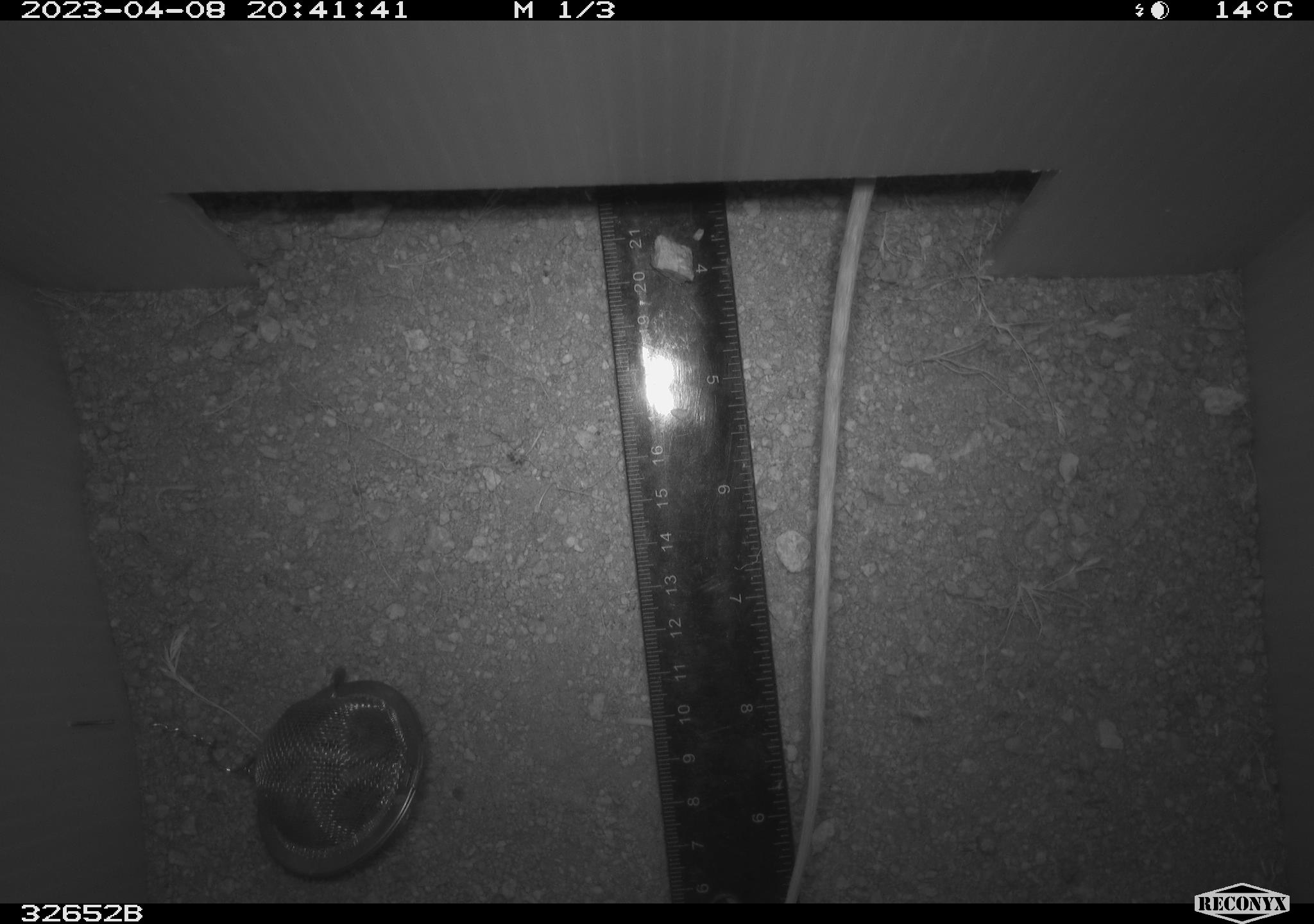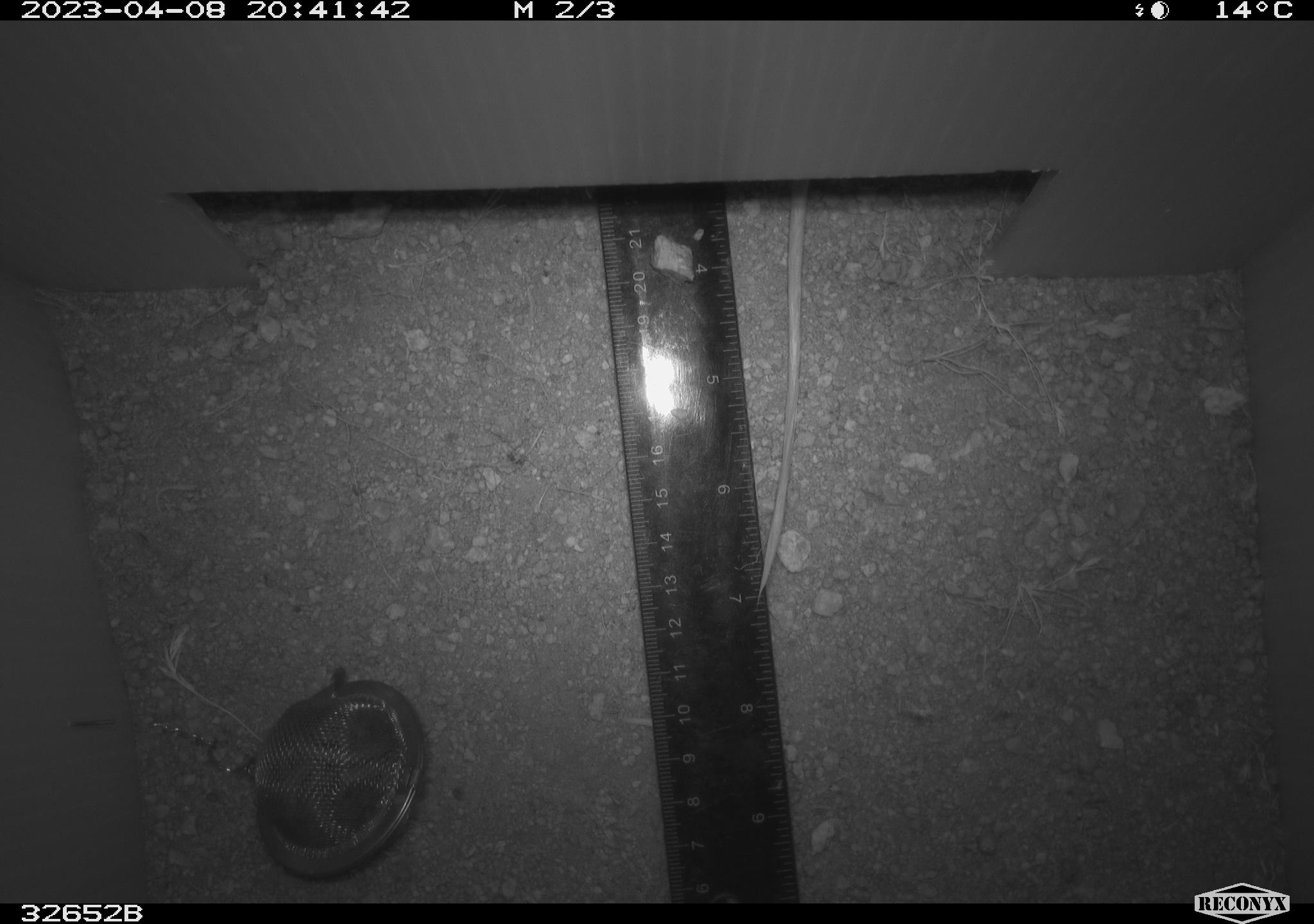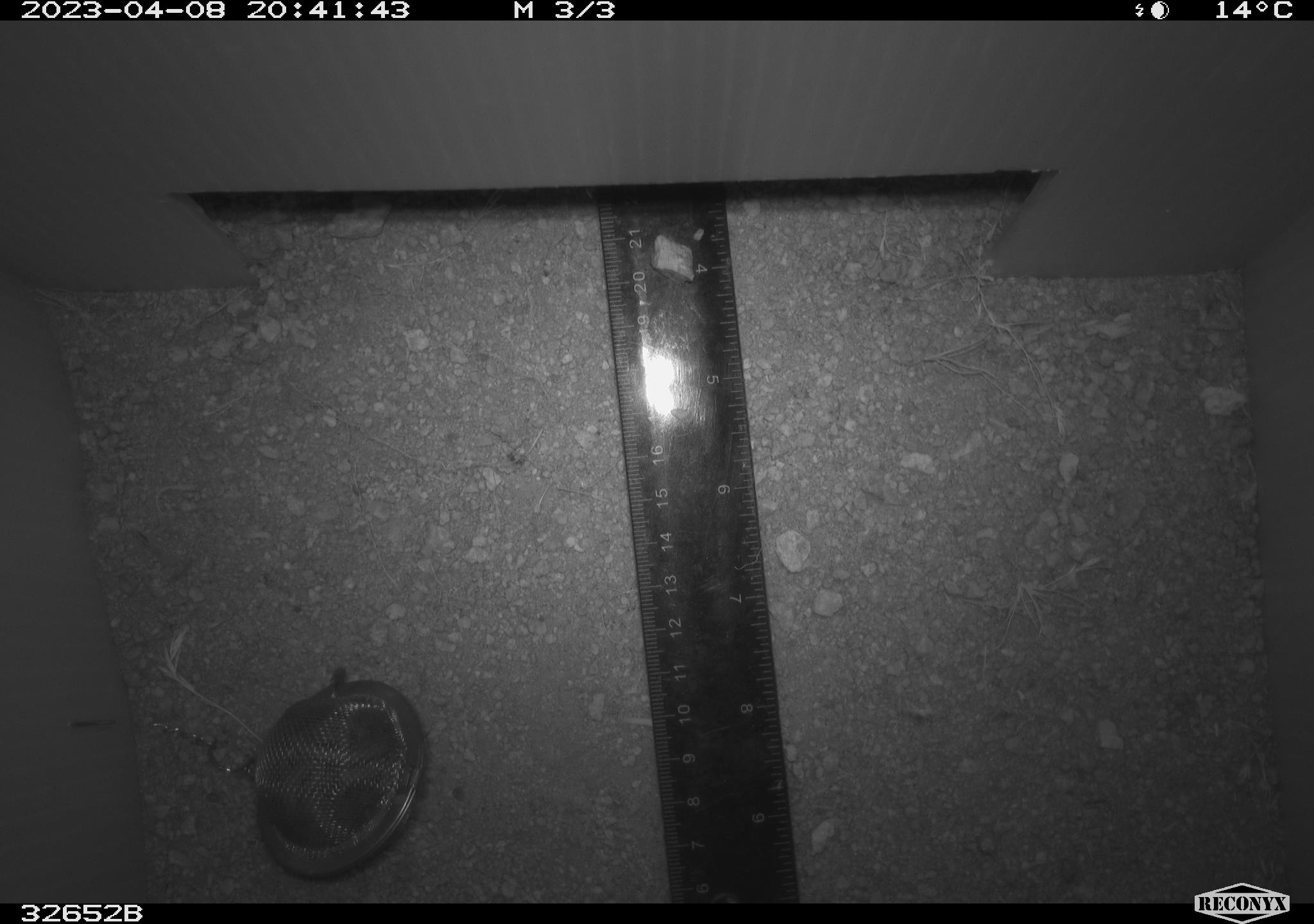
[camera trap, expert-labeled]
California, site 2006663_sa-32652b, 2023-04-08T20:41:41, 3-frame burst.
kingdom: Animalia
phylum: Chordata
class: Mammalia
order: Rodentia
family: Heteromyidae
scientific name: Heteromyidae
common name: kangaroo rats and pocket mice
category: heteromyidae family